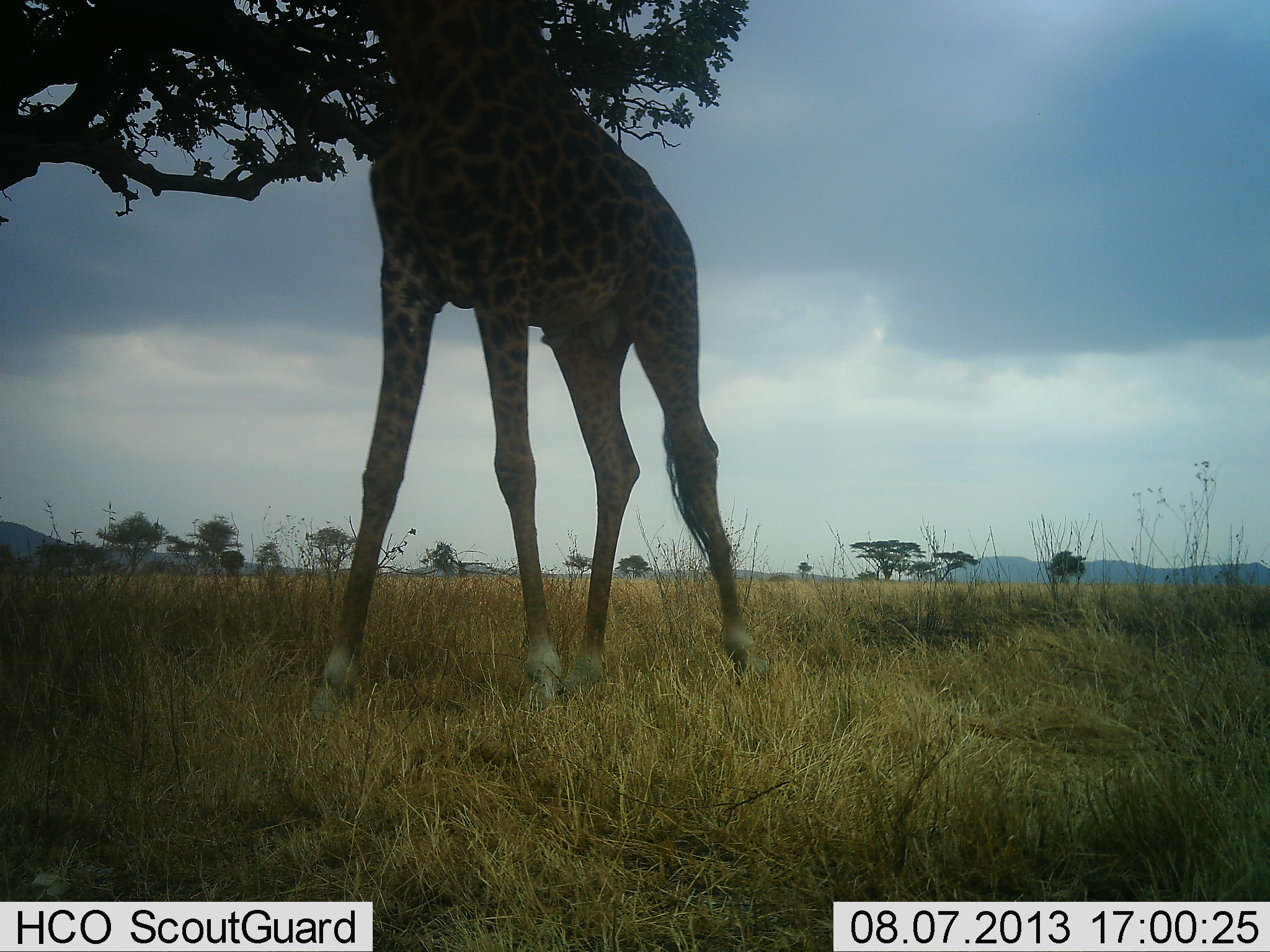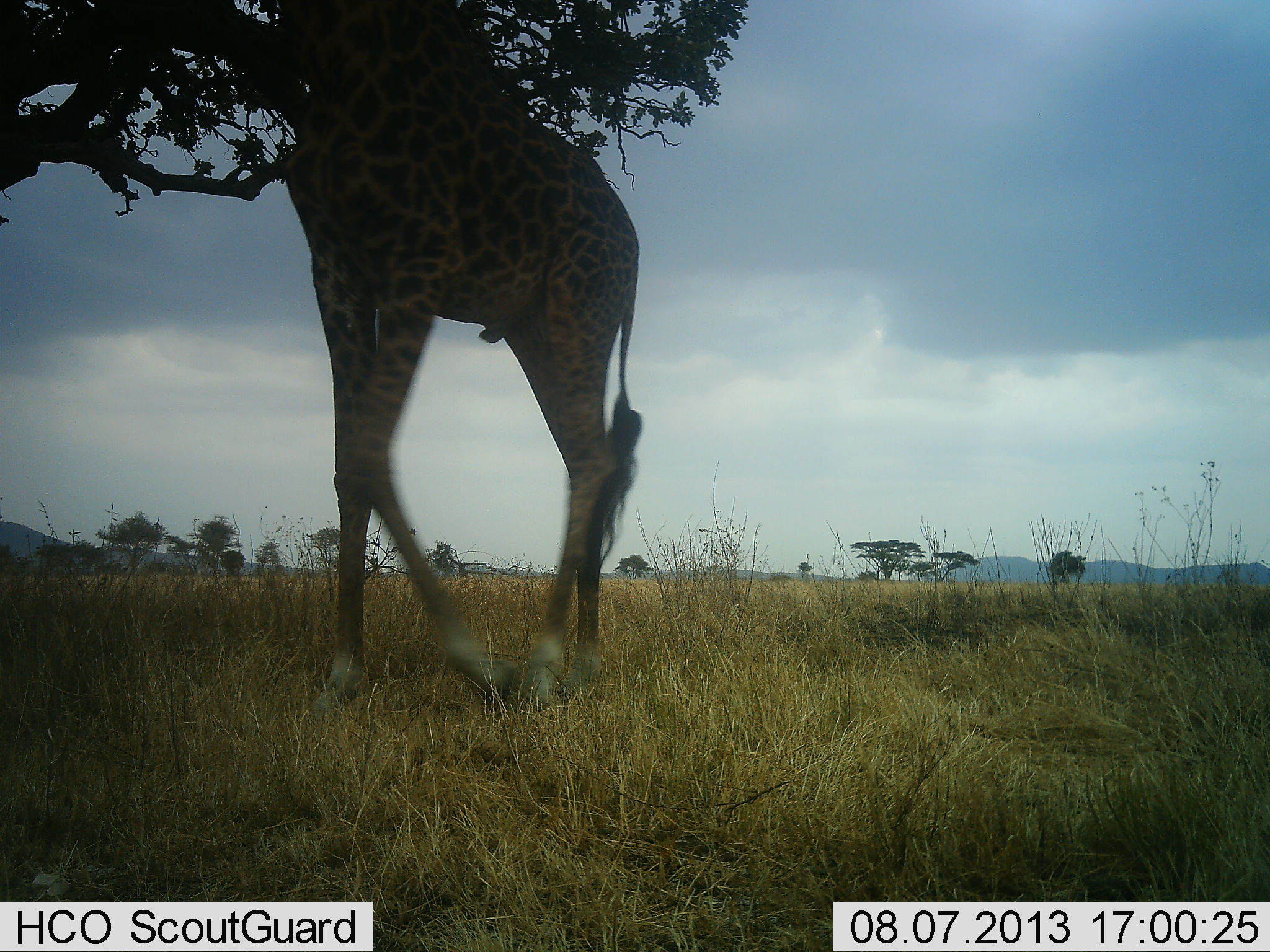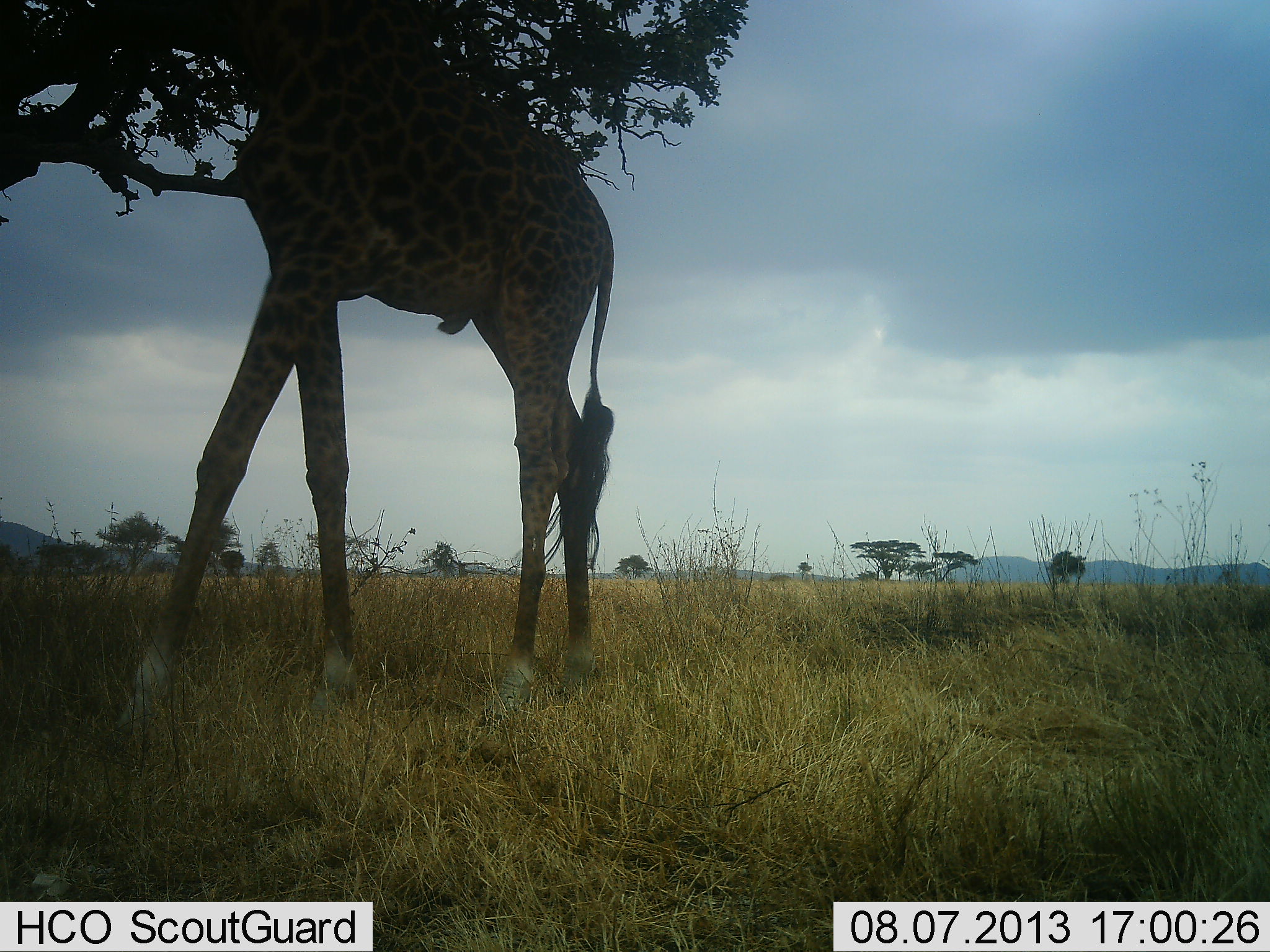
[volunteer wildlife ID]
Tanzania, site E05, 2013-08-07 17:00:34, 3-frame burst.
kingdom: Animalia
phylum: Chordata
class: Mammalia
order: Artiodactyla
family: Giraffidae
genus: Giraffa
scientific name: Giraffa camelopardalis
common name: giraffe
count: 1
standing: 12%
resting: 0%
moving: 83%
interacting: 0%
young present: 0%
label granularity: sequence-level